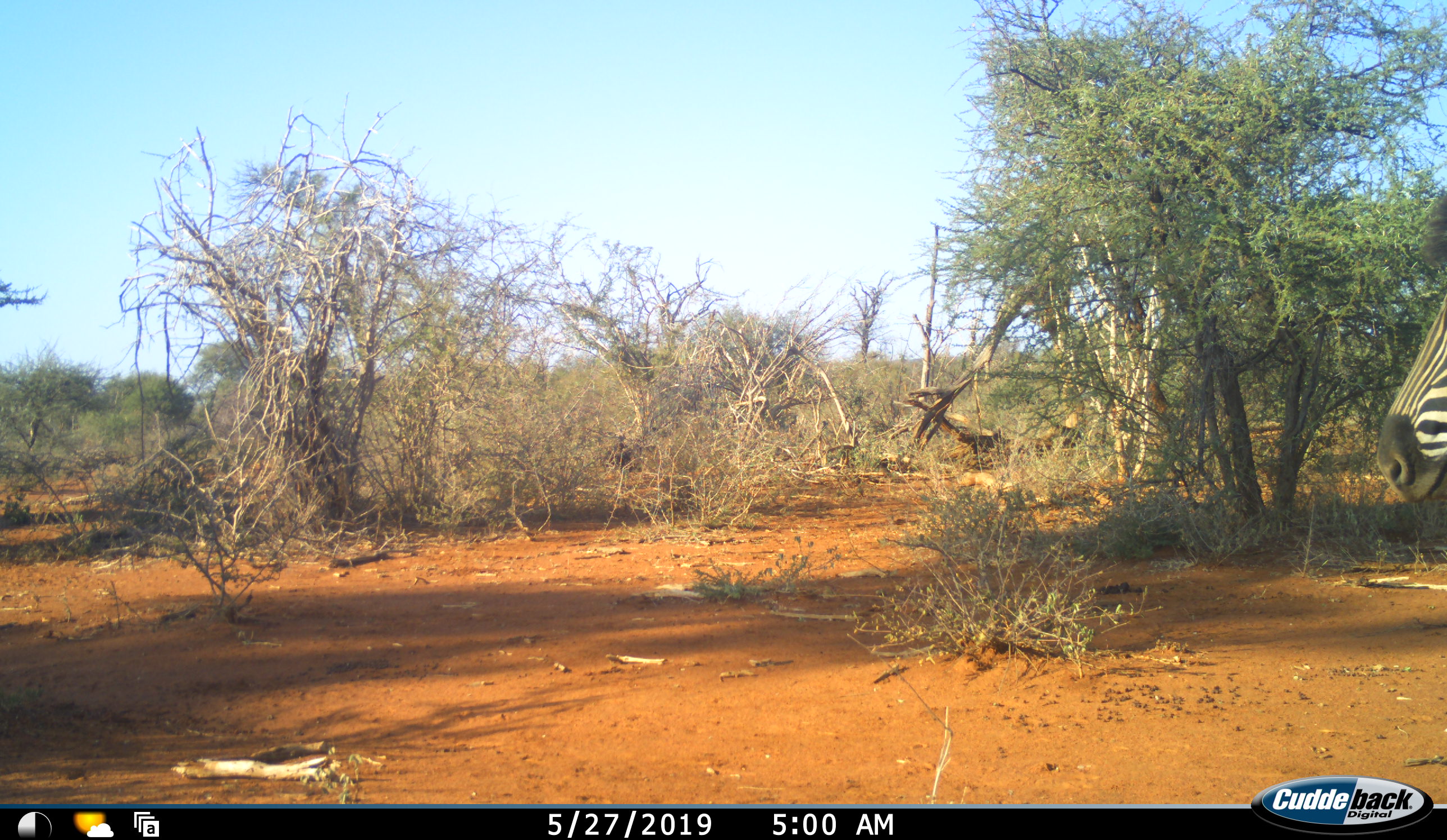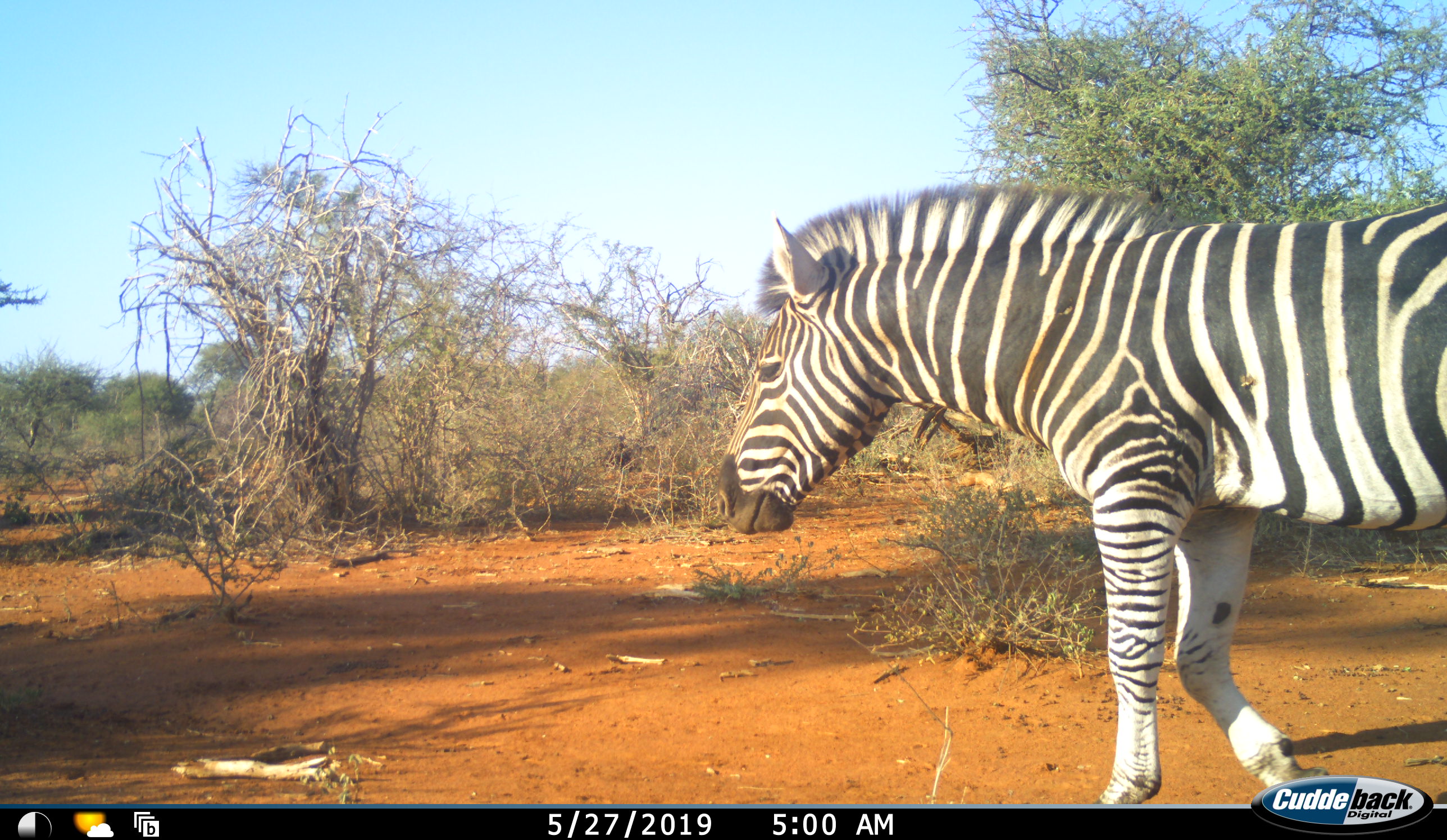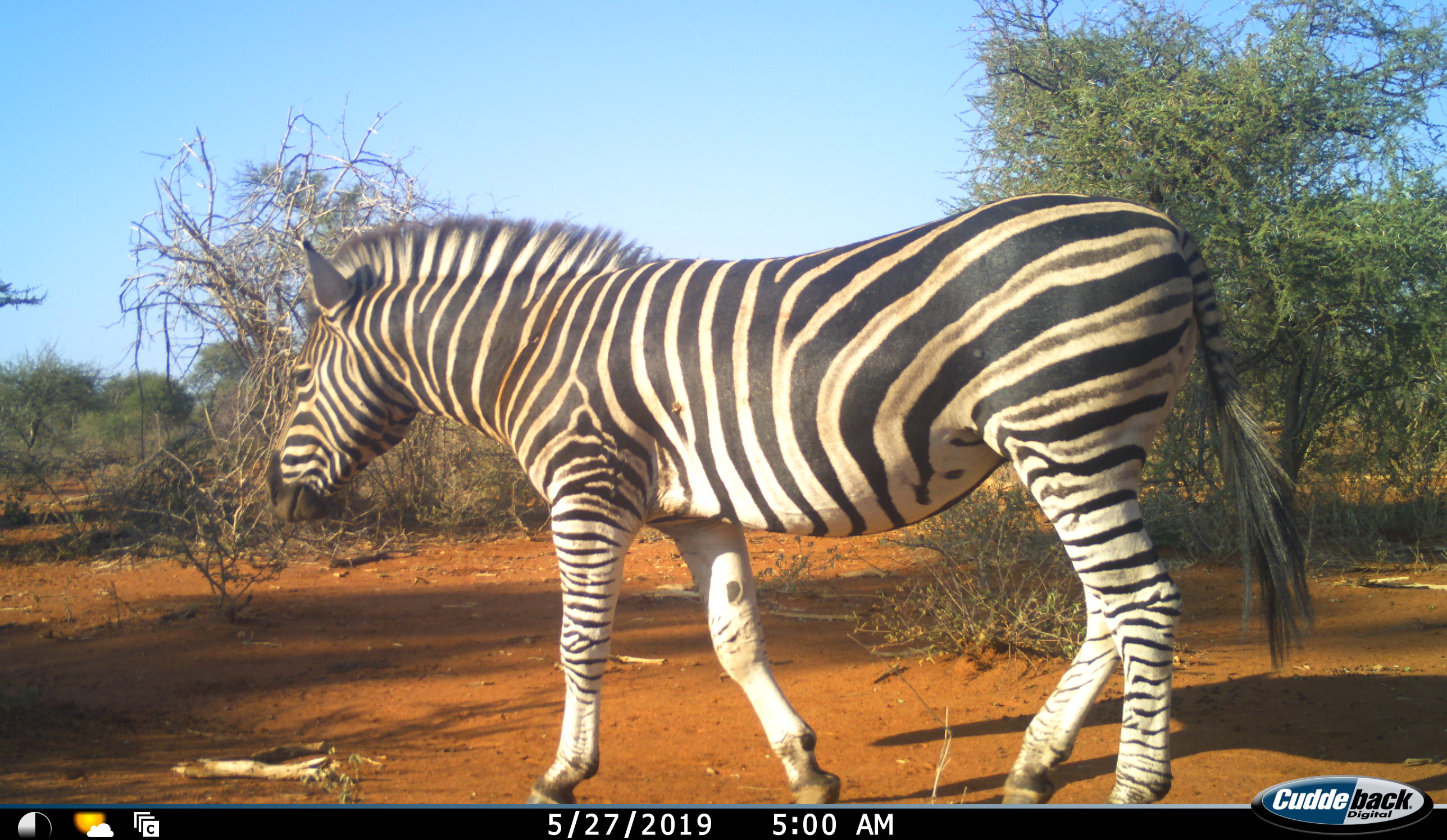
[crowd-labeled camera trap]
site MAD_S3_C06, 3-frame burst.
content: unidentified animal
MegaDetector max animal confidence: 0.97